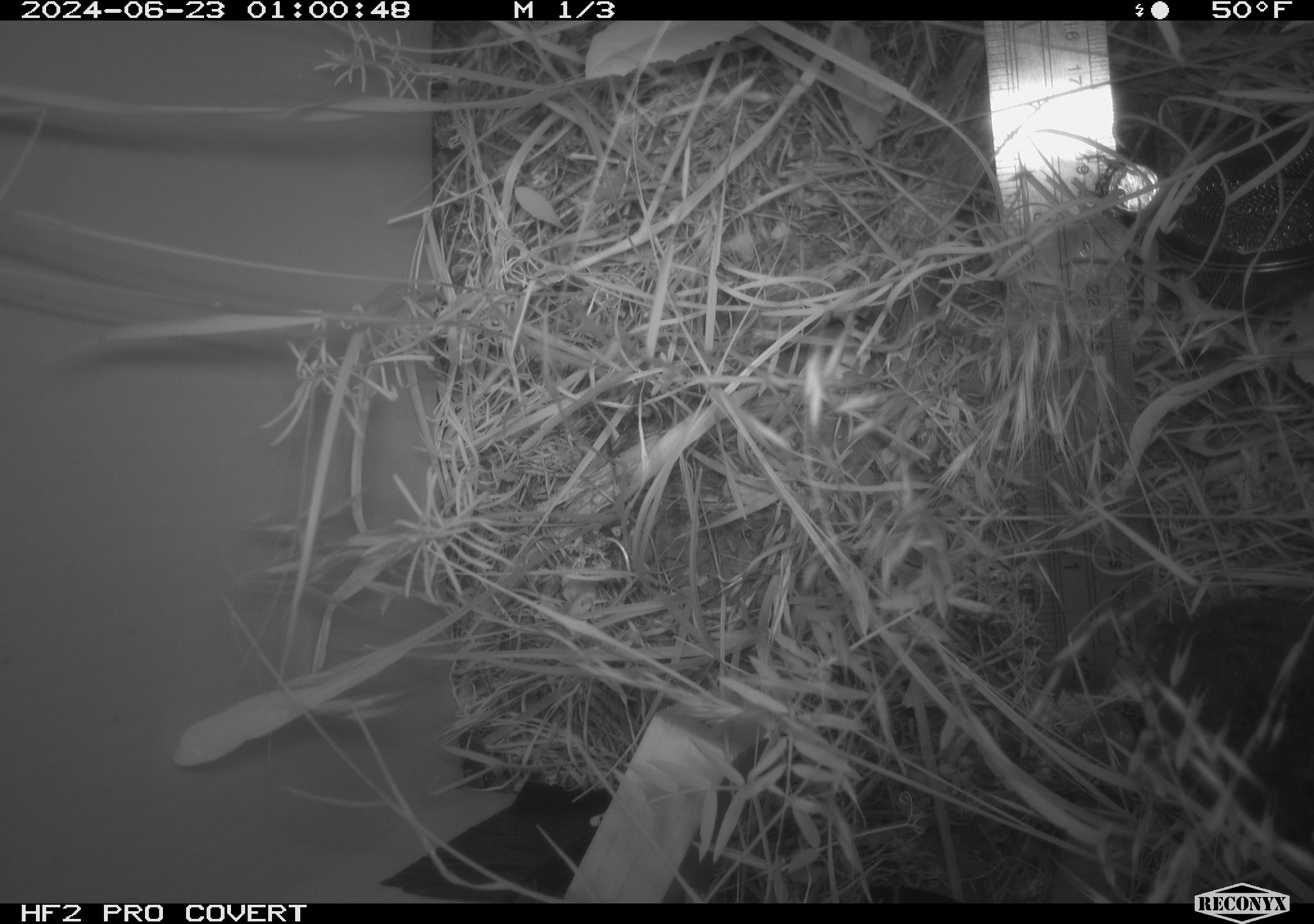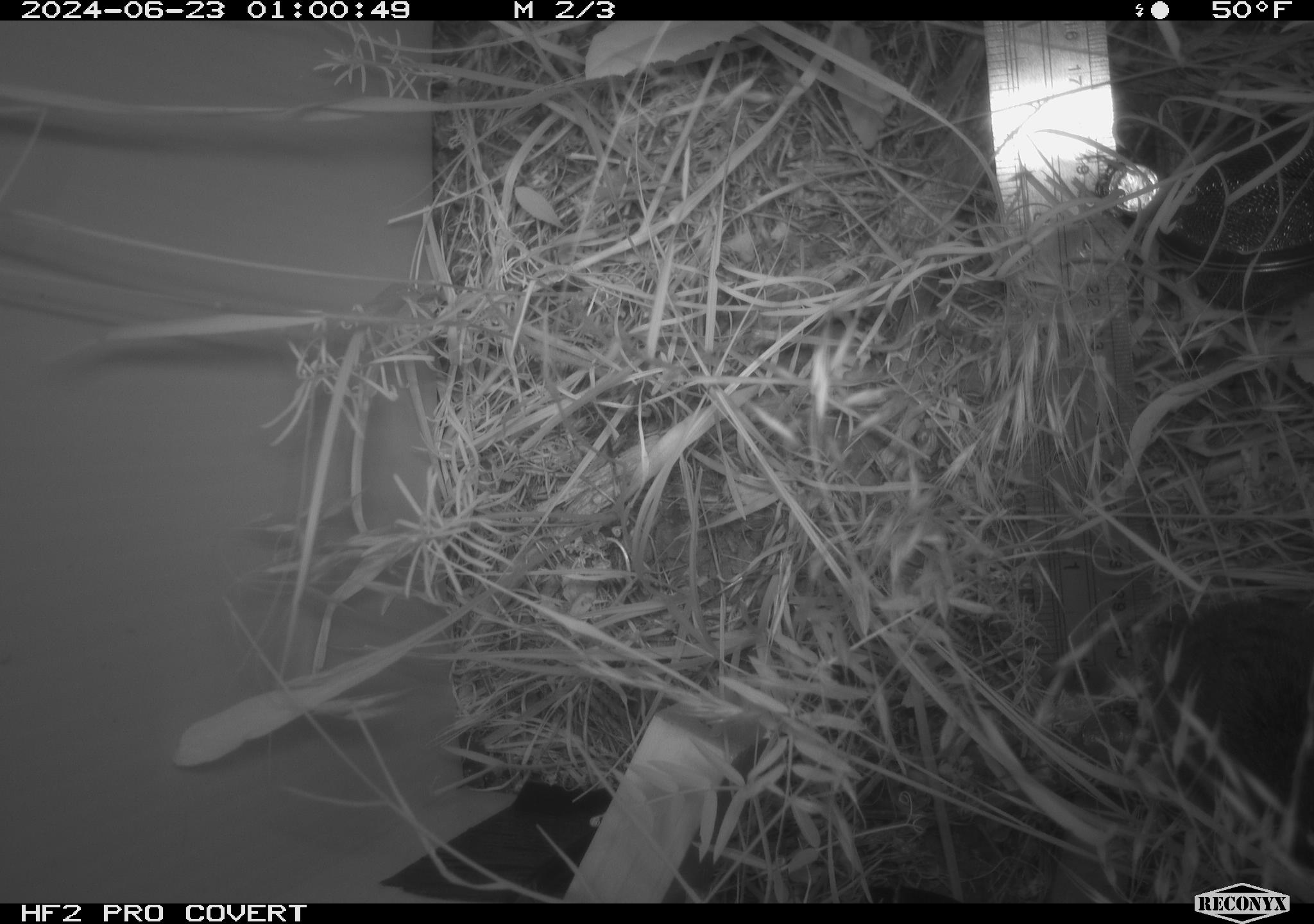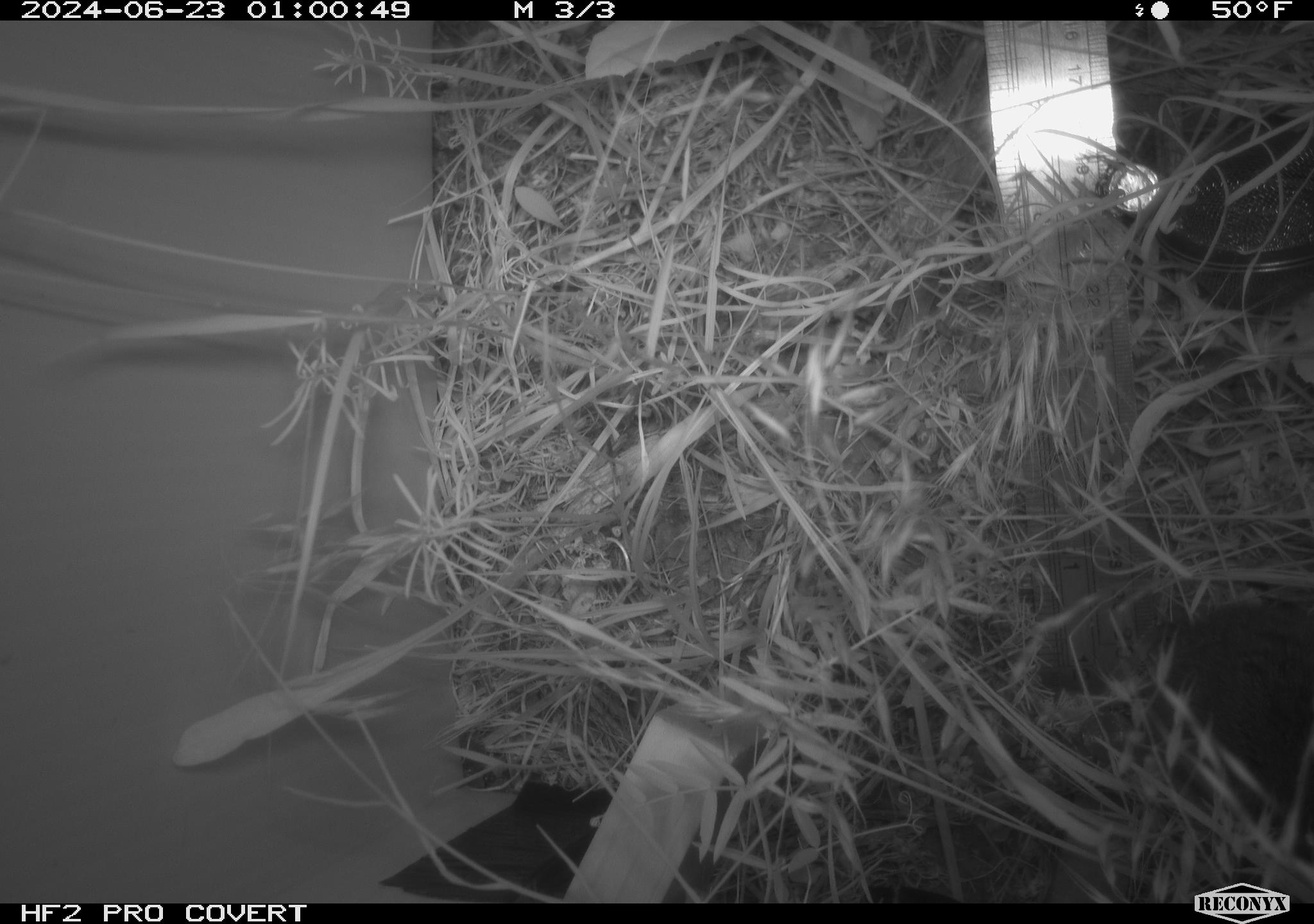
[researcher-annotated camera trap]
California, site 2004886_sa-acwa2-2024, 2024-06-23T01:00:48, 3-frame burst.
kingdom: Animalia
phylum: Chordata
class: Mammalia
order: Rodentia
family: Cricetidae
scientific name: Cricetidae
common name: hamsters, voles, lemmings, and allies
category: cricetidae family